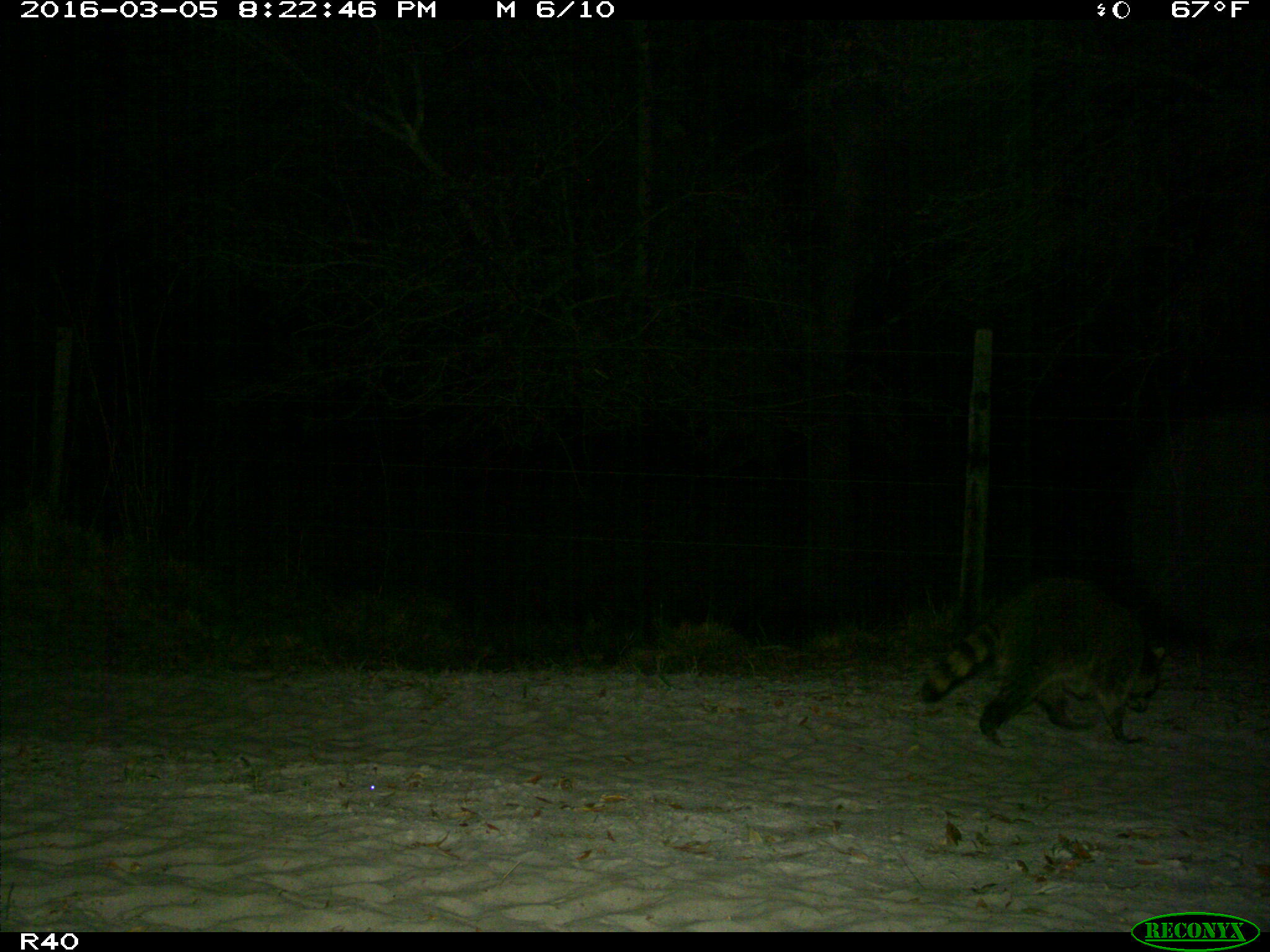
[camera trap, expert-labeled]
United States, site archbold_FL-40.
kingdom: Animalia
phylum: Chordata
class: Mammalia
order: Carnivora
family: Procyonidae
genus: Procyon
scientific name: Procyon lotor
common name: common raccoon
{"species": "Procyon lotor (common raccoon)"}